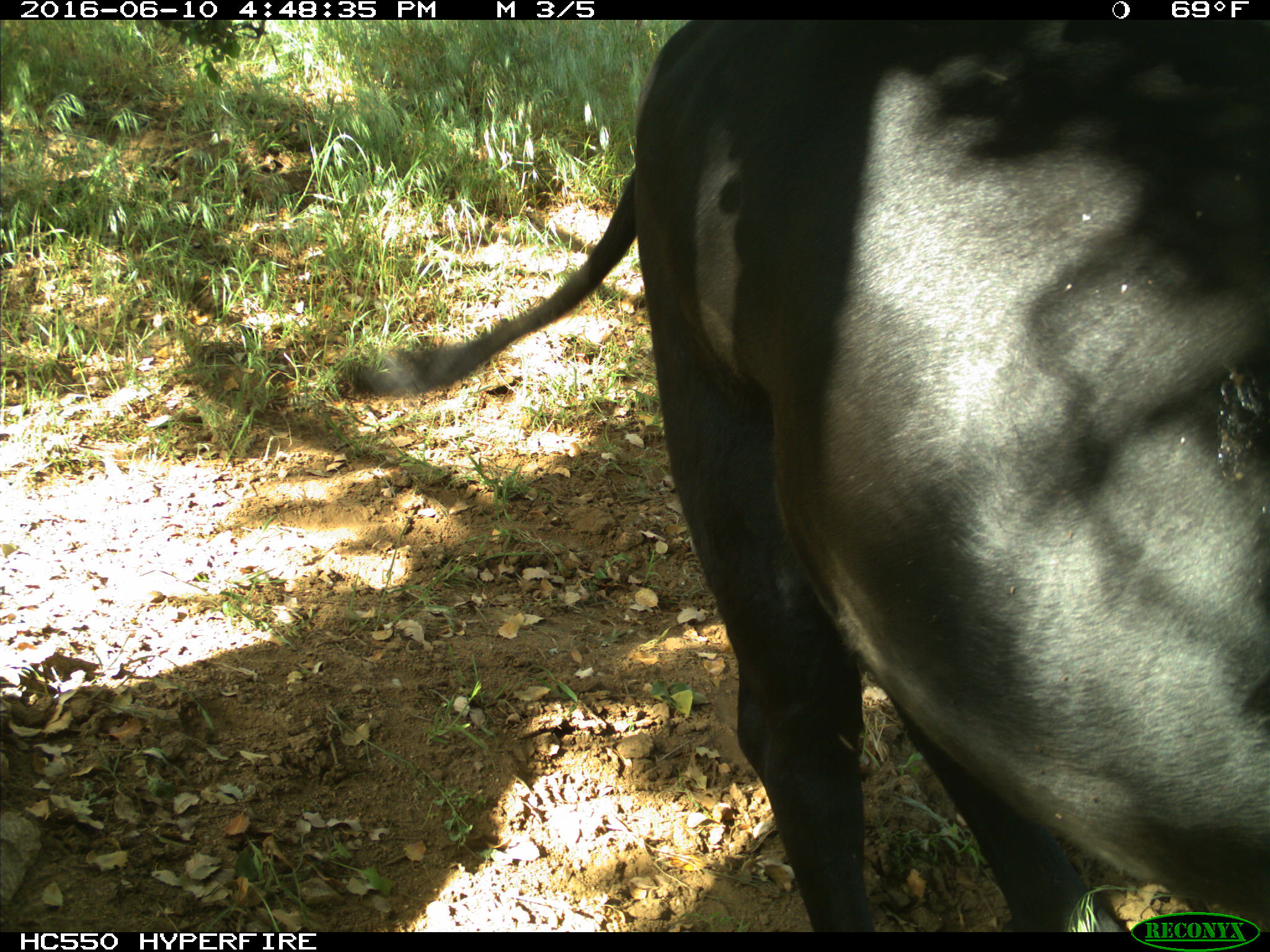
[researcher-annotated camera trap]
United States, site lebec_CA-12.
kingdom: Animalia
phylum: Chordata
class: Mammalia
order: Artiodactyla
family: Bovidae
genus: Bos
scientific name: Bos taurus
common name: domestic cow